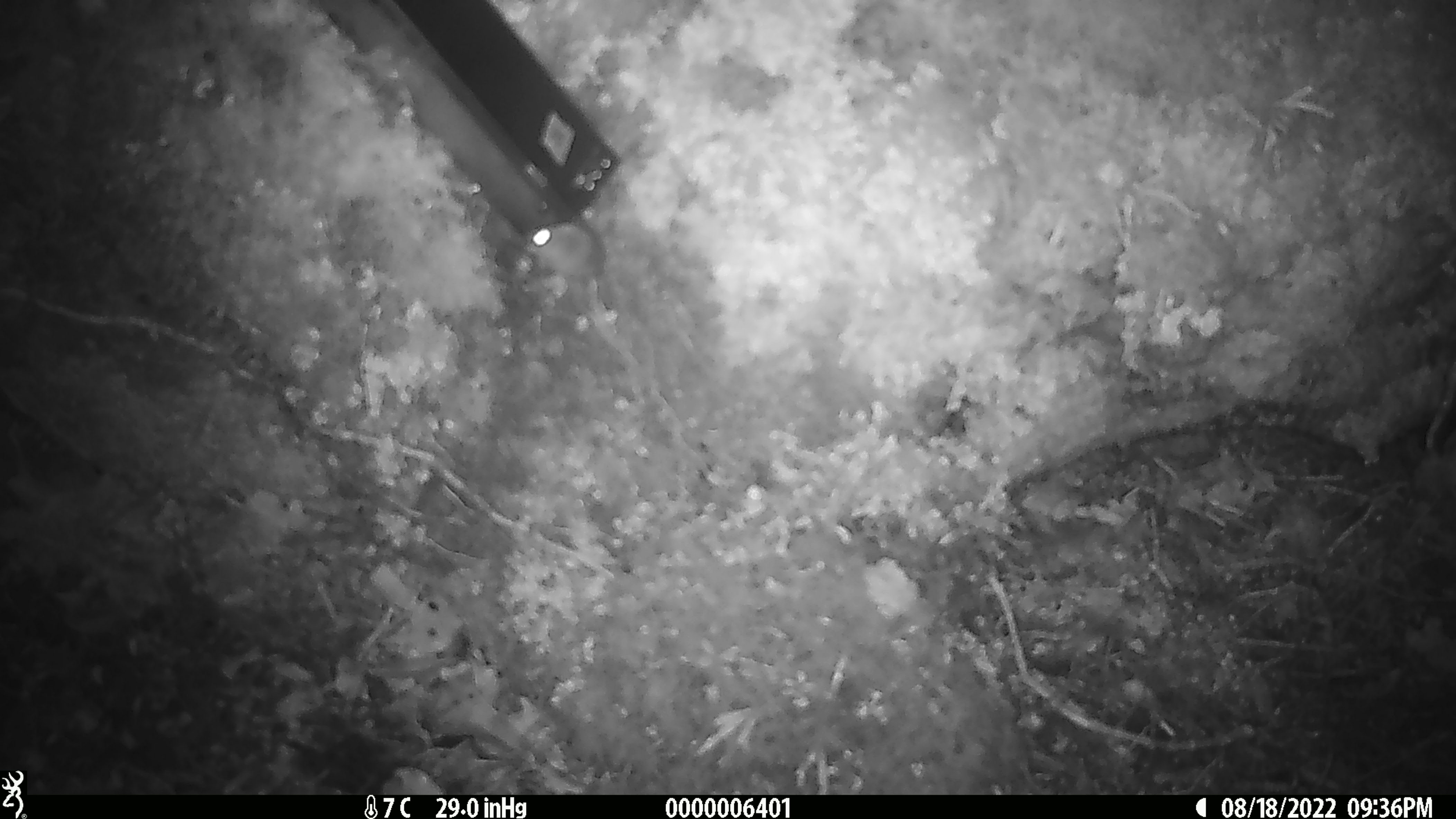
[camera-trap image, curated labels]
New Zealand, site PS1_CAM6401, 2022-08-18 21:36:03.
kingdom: Animalia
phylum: Chordata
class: Mammalia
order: Rodentia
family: Muridae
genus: Mus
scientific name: Mus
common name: mouse